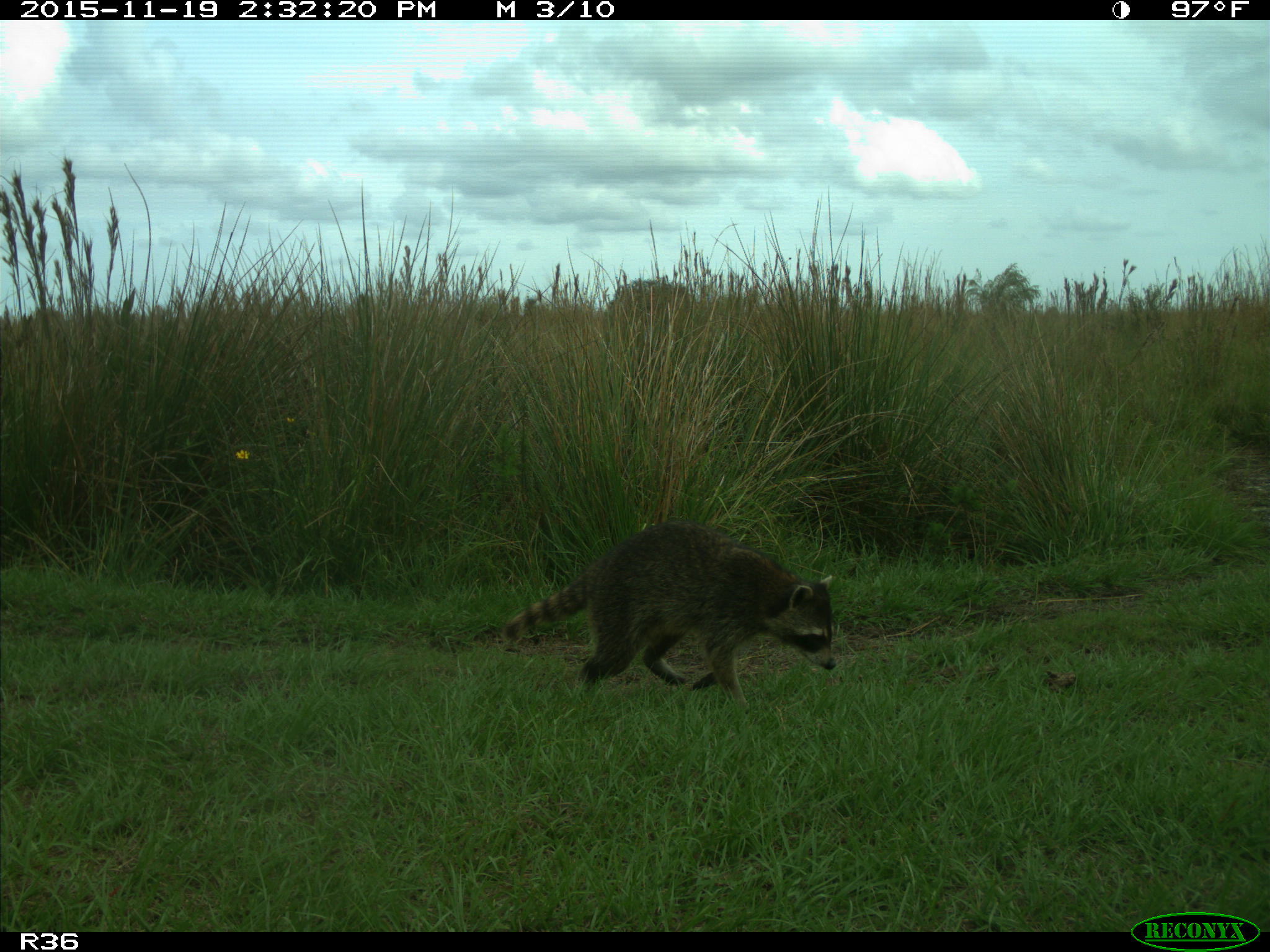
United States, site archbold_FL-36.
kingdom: Animalia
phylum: Chordata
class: Mammalia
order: Carnivora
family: Procyonidae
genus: Procyon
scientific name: Procyon lotor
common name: common raccoon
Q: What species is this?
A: Procyon lotor (common raccoon).